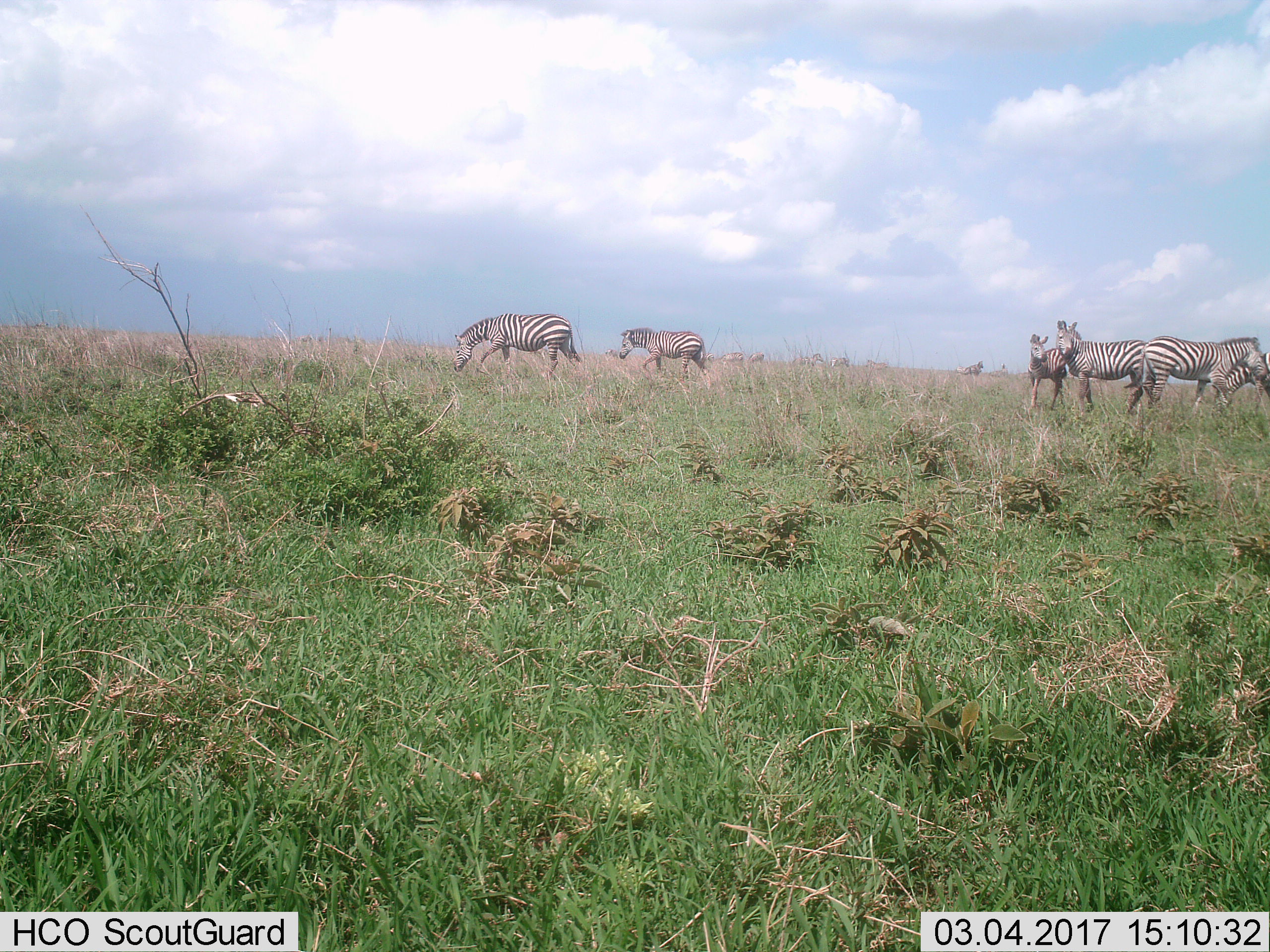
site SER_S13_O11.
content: unidentified animal